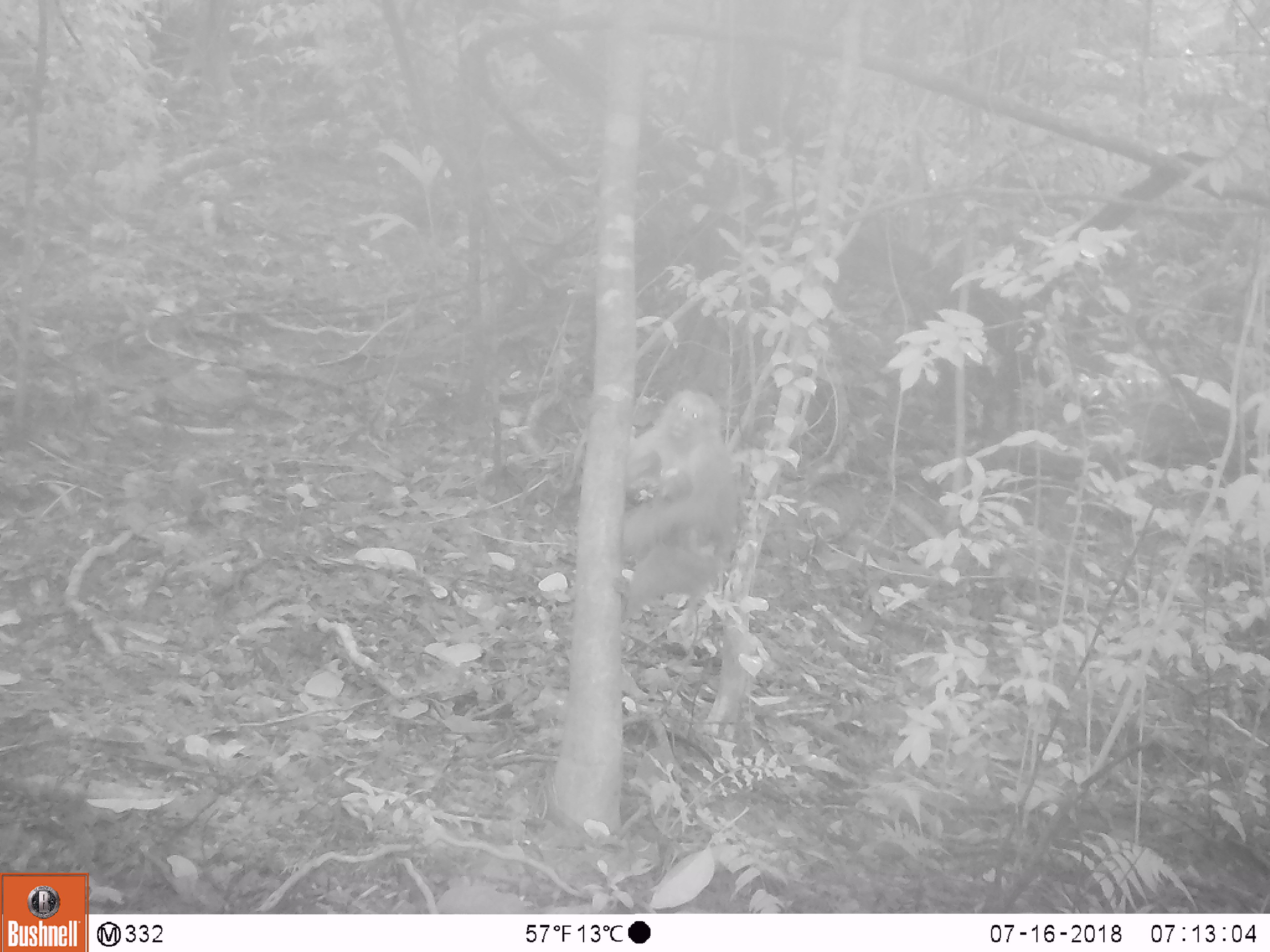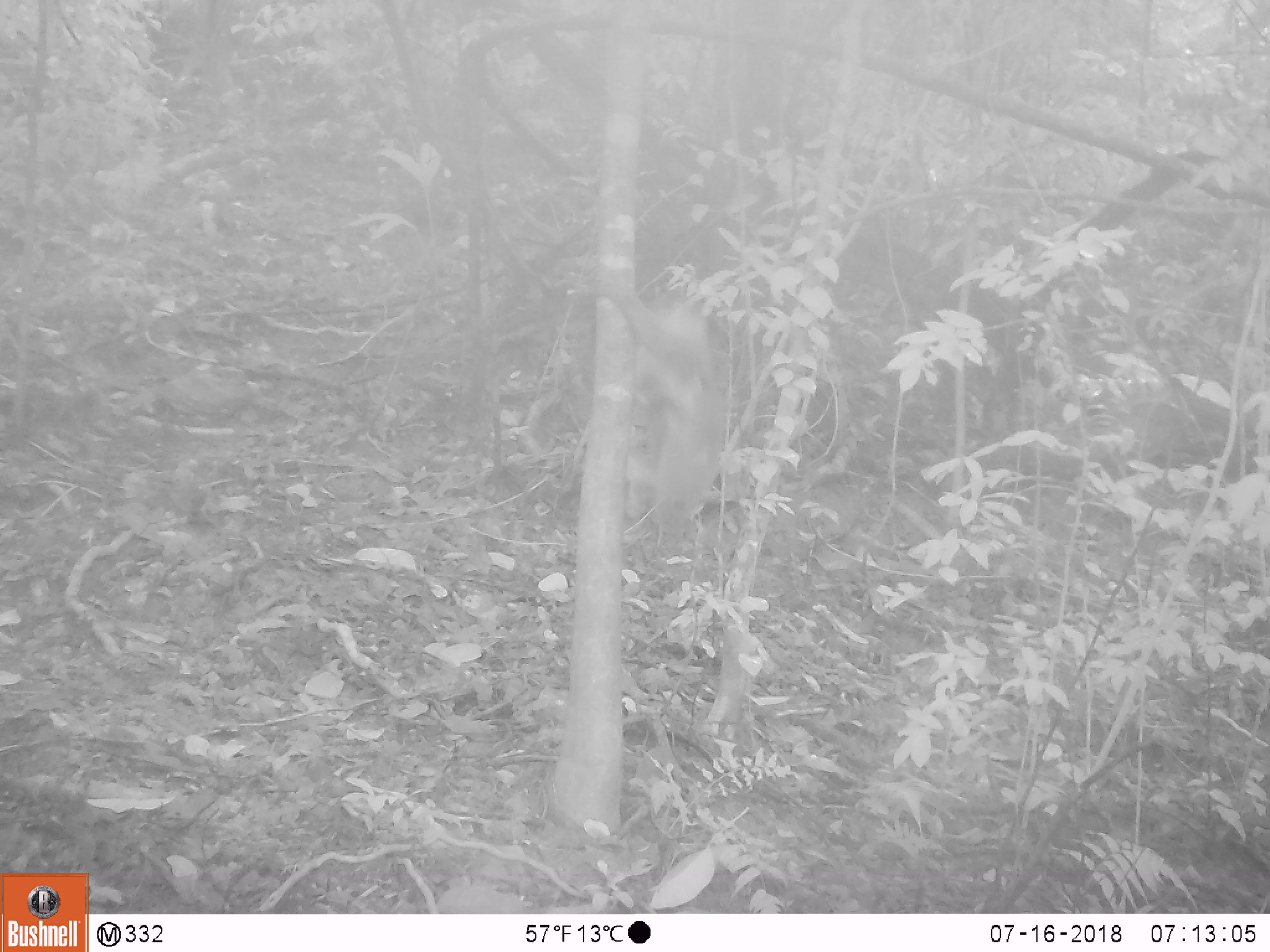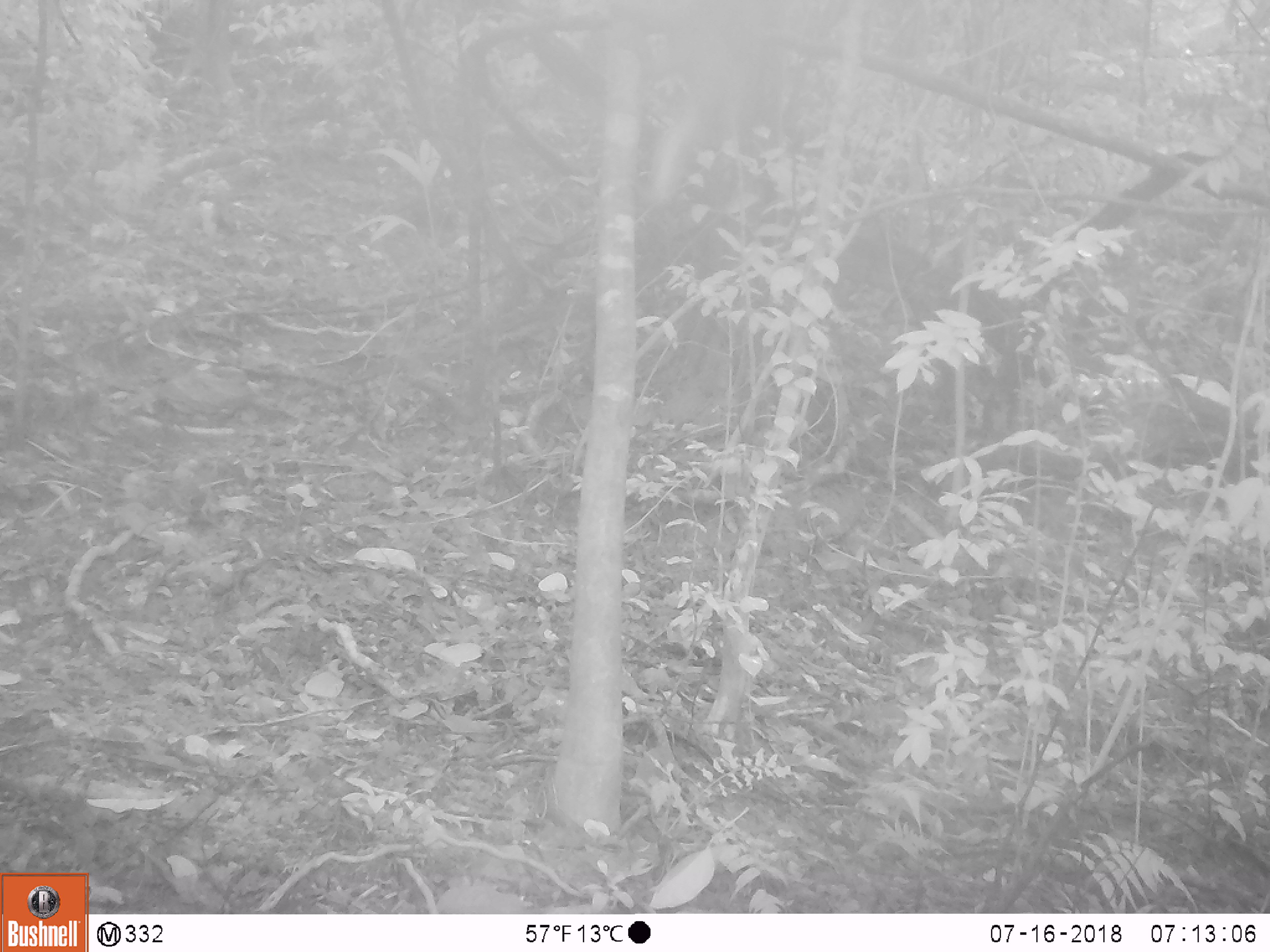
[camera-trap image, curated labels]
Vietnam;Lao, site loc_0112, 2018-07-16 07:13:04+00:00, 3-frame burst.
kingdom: Animalia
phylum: Chordata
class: Mammalia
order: Primates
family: Cercopithecidae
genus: Macaca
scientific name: Macaca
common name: macaques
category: assam or rhesus macaque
Assam or rhesus macaque (macaques) (Macaca). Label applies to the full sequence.